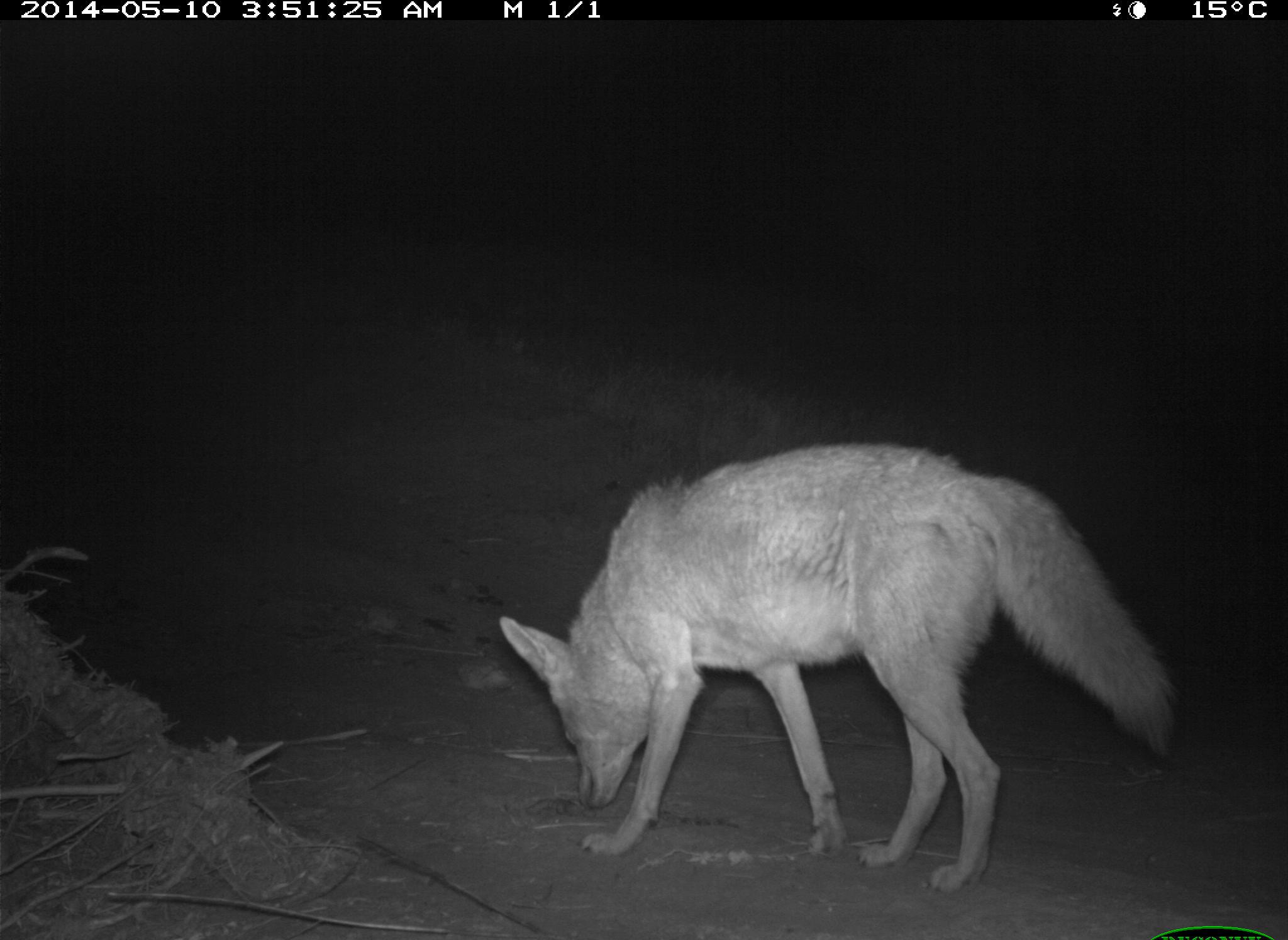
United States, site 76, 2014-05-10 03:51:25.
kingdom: Animalia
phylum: Chordata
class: Mammalia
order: Carnivora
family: Canidae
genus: Canis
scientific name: Canis latrans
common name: coyote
Coyote (Canis latrans).